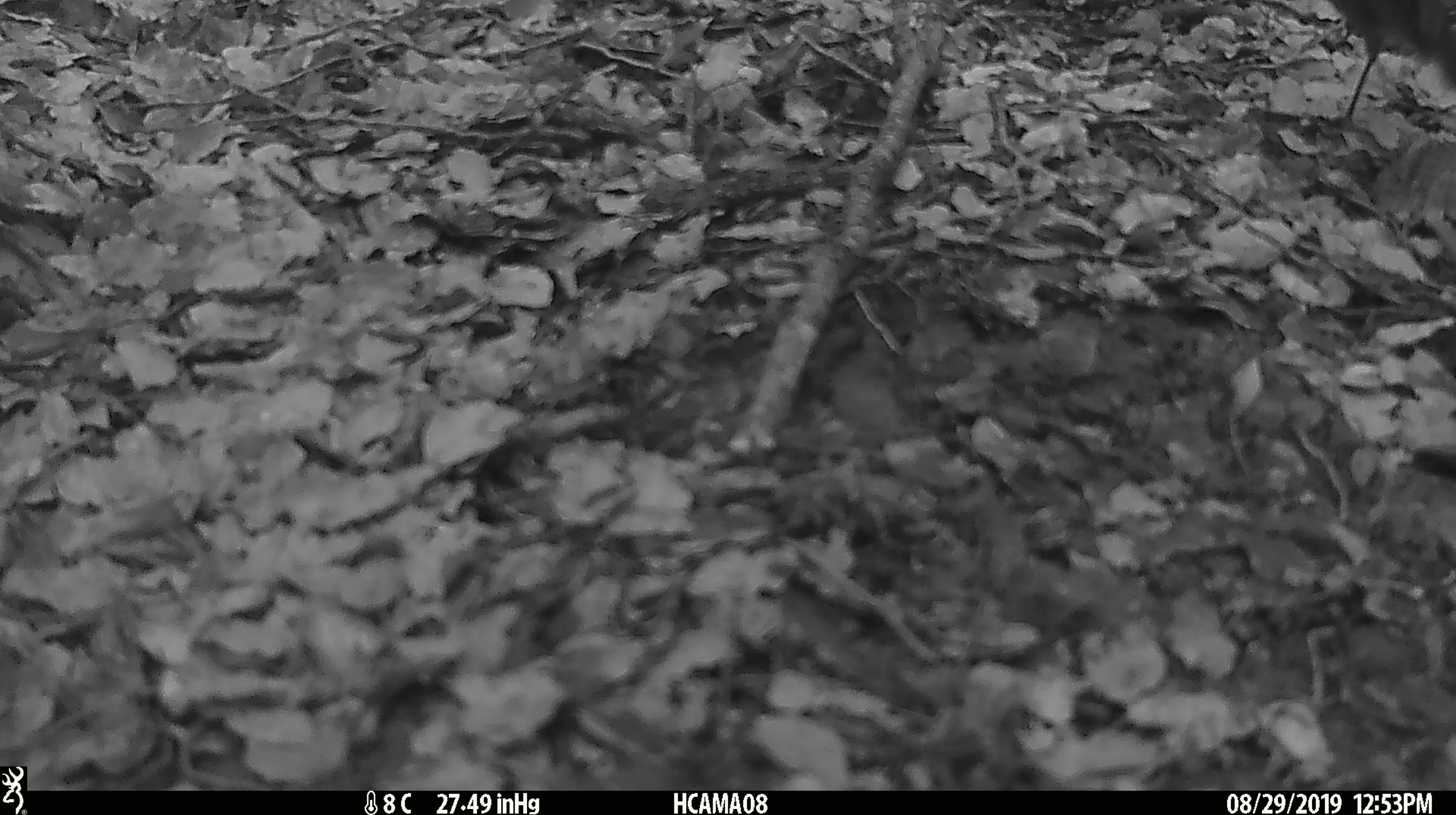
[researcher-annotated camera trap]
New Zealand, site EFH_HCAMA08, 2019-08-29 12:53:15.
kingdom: Animalia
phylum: Chordata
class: Aves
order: Passeriformes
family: Petroicidae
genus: Petroica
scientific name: Petroica australis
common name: new zealand robin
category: robin